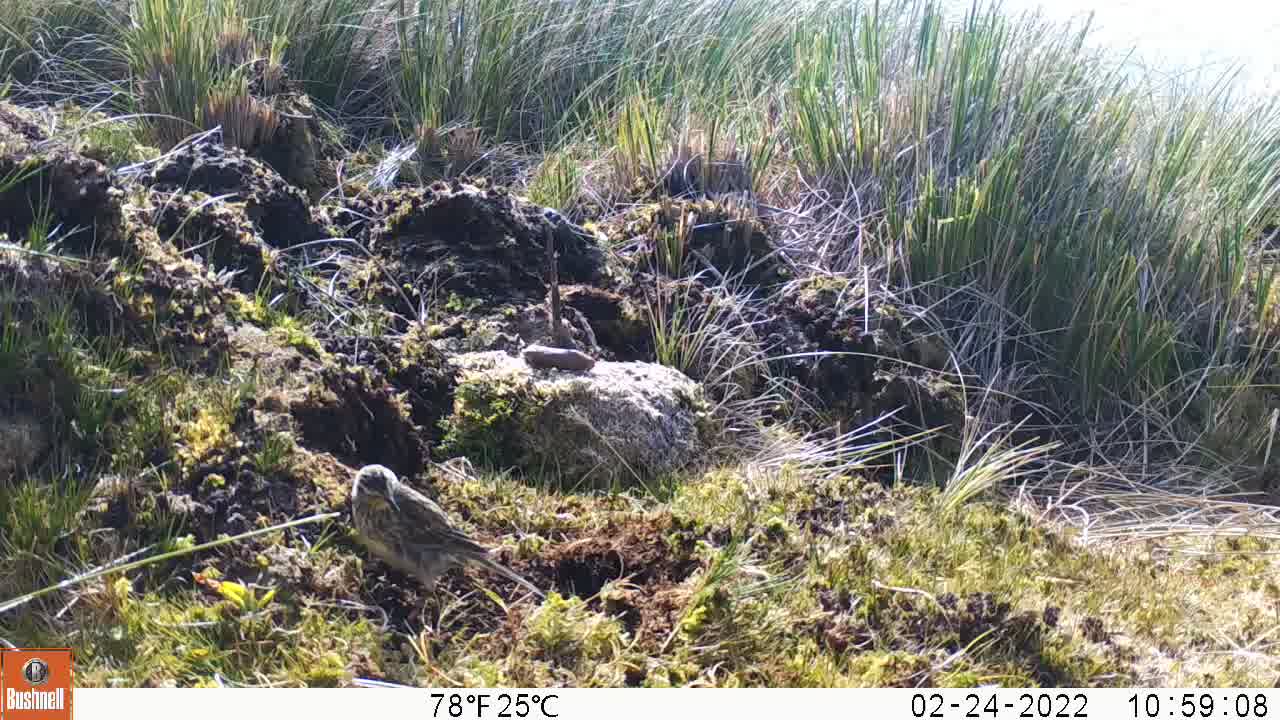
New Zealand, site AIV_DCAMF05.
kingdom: Animalia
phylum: Chordata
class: Aves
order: Passeriformes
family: Motacillidae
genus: Anthus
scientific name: Anthus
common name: pipit